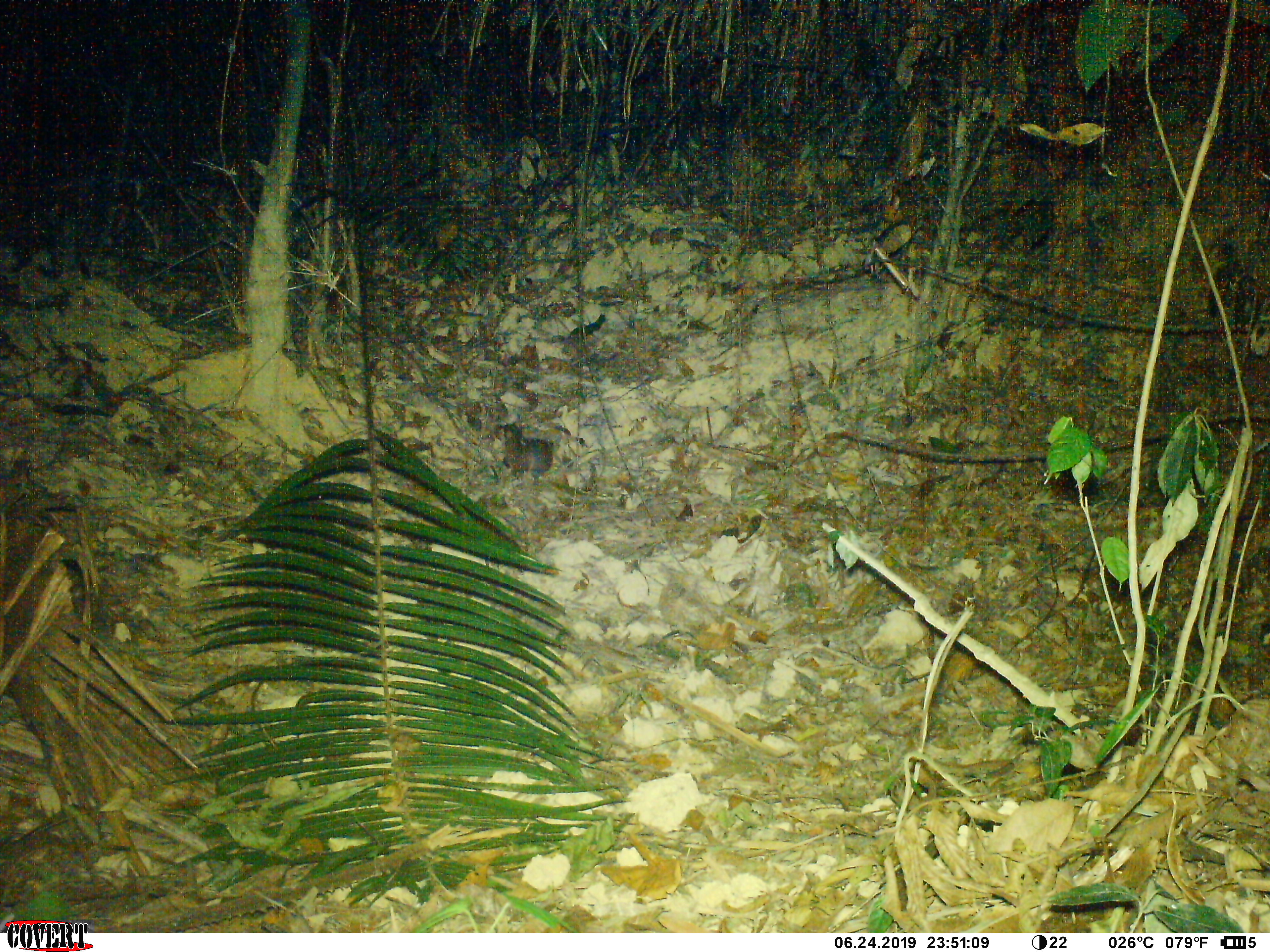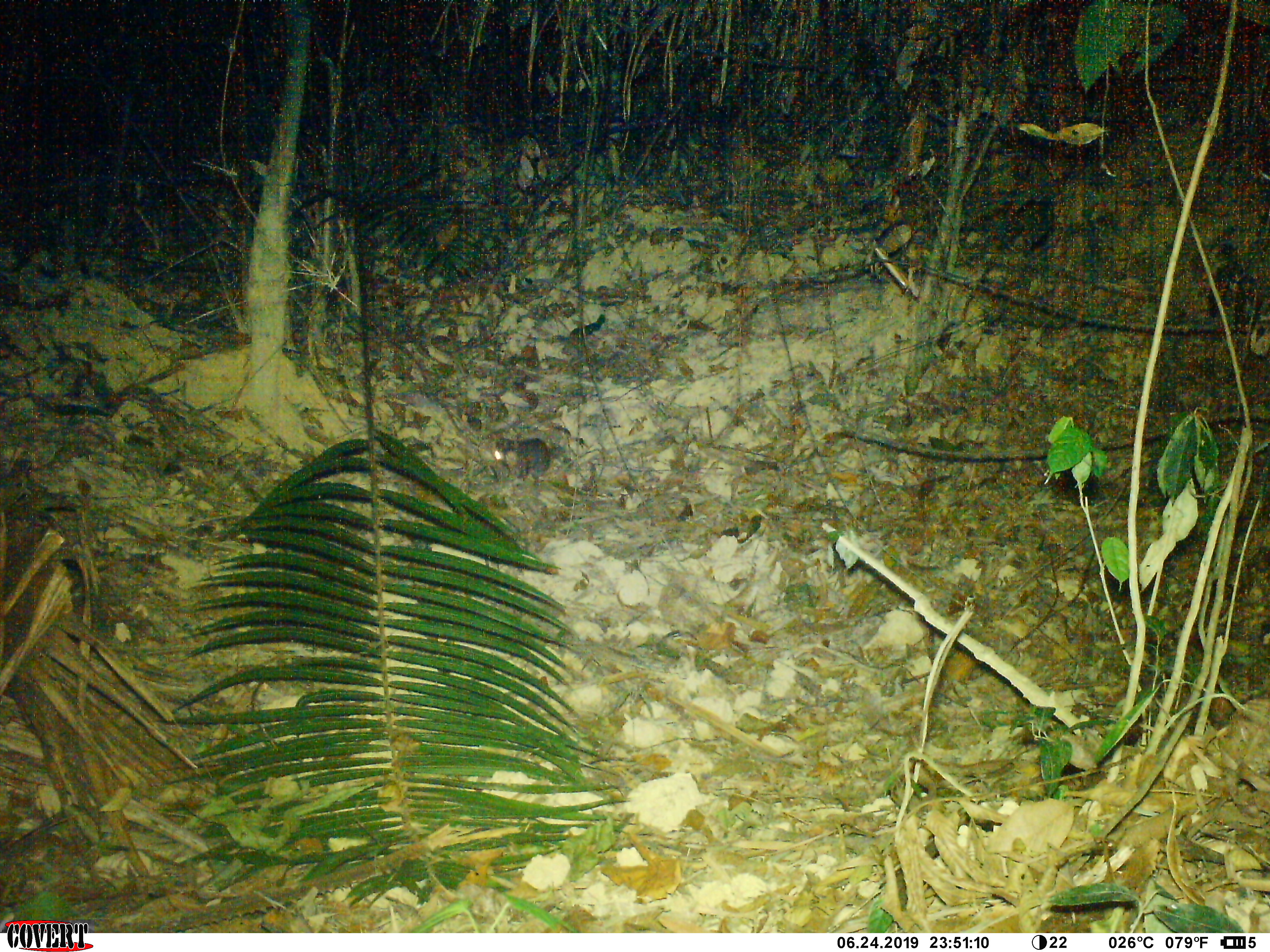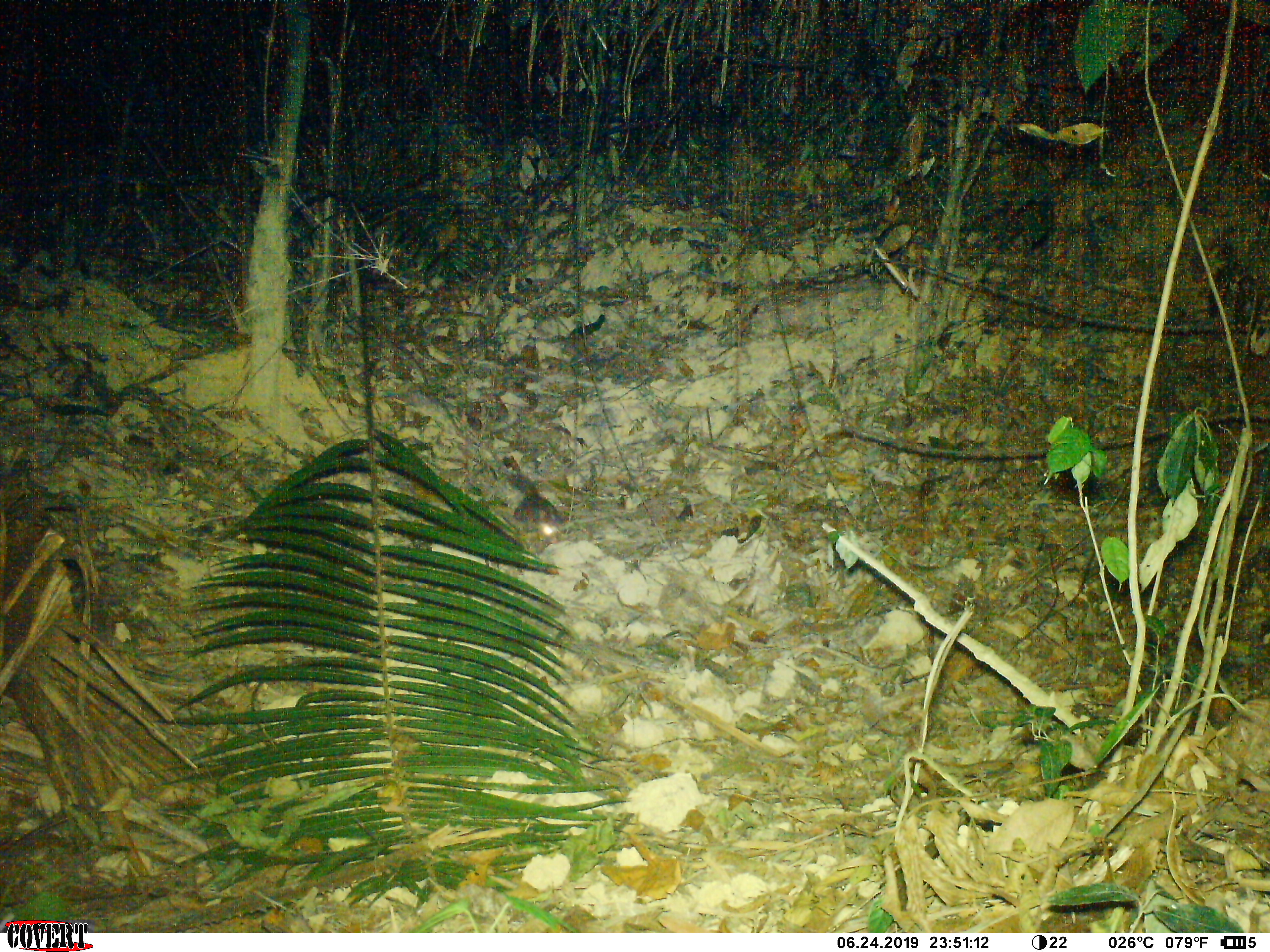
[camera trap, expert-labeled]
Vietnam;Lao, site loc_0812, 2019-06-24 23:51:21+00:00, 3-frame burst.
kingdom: Animalia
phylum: Chordata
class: Mammalia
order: Carnivora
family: Mustelidae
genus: Melogale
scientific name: Melogale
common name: ferret badger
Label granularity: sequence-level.